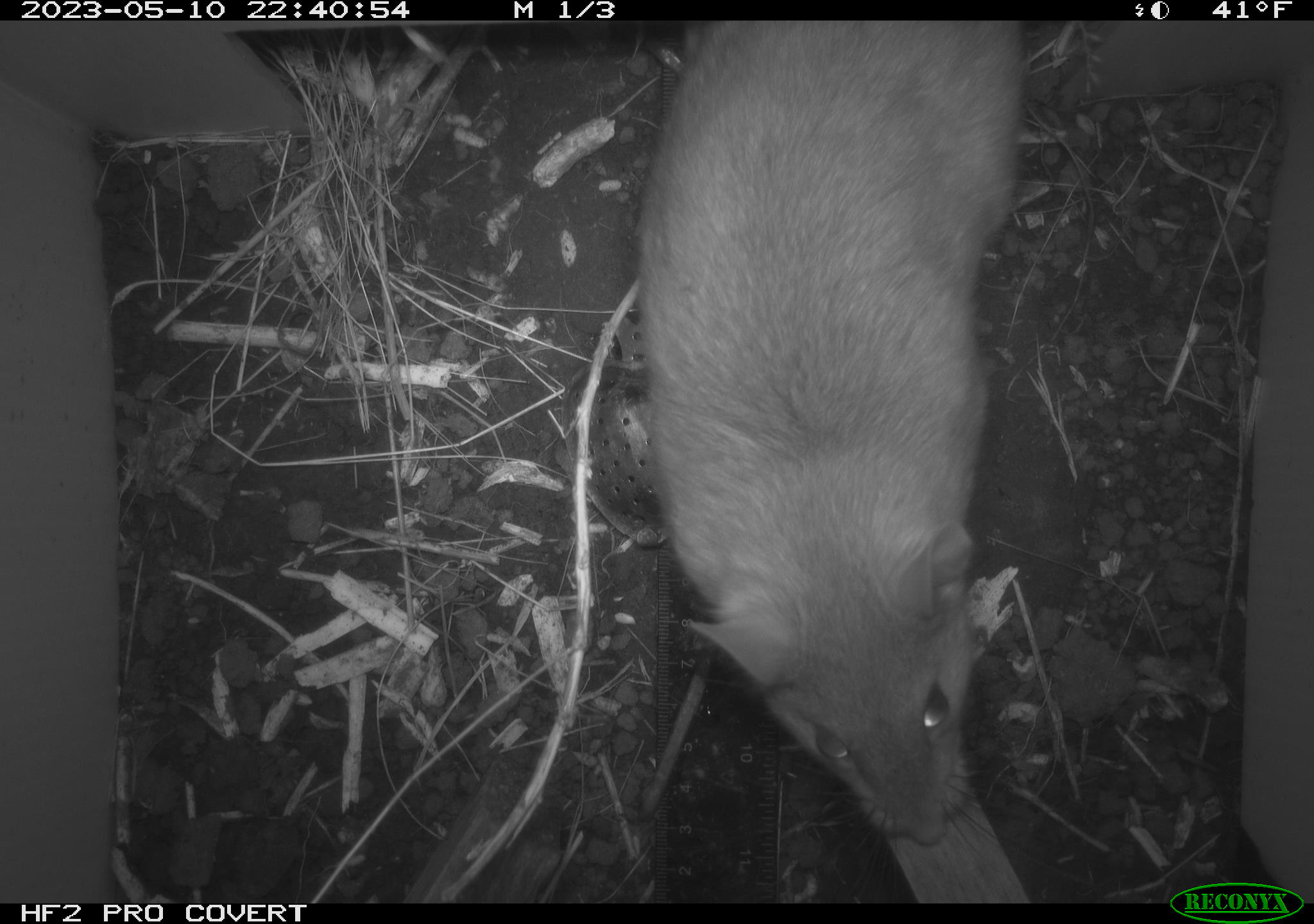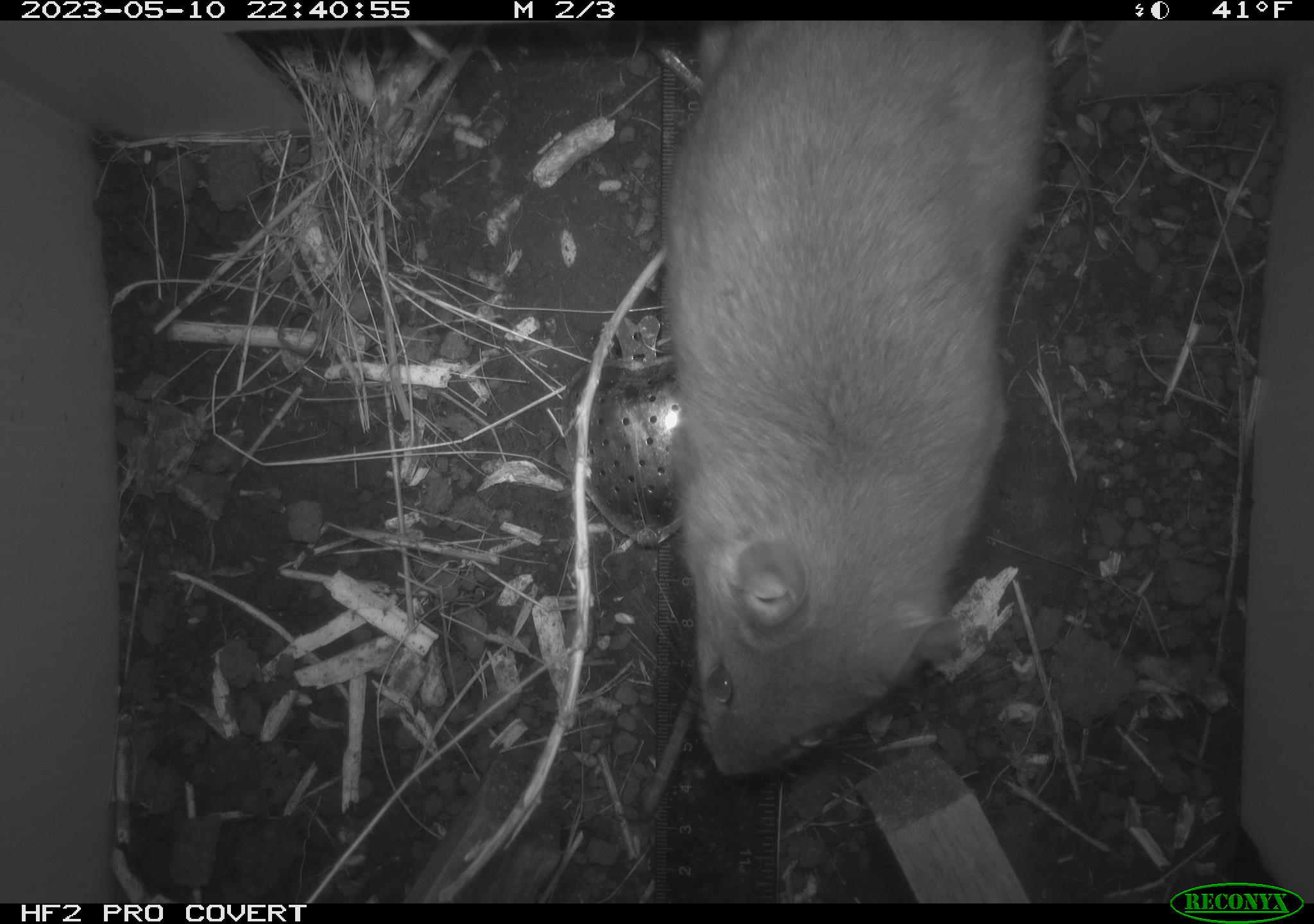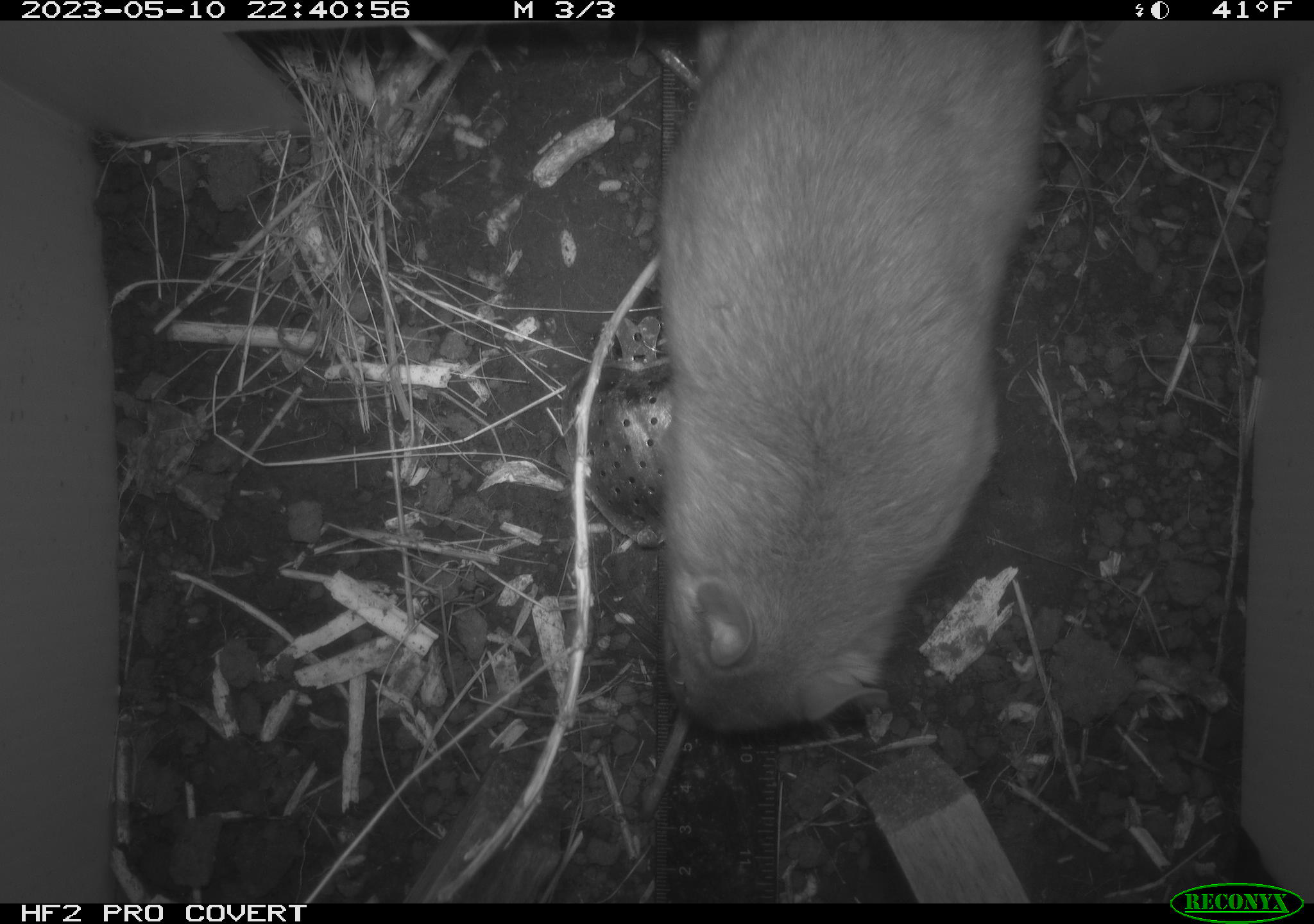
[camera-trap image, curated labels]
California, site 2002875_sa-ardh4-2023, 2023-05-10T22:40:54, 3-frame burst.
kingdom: Animalia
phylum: Chordata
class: Mammalia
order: Rodentia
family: Cricetidae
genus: Neotoma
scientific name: Neotoma fuscipes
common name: dusky-footed woodrat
Dusky-footed woodrat (Neotoma fuscipes).